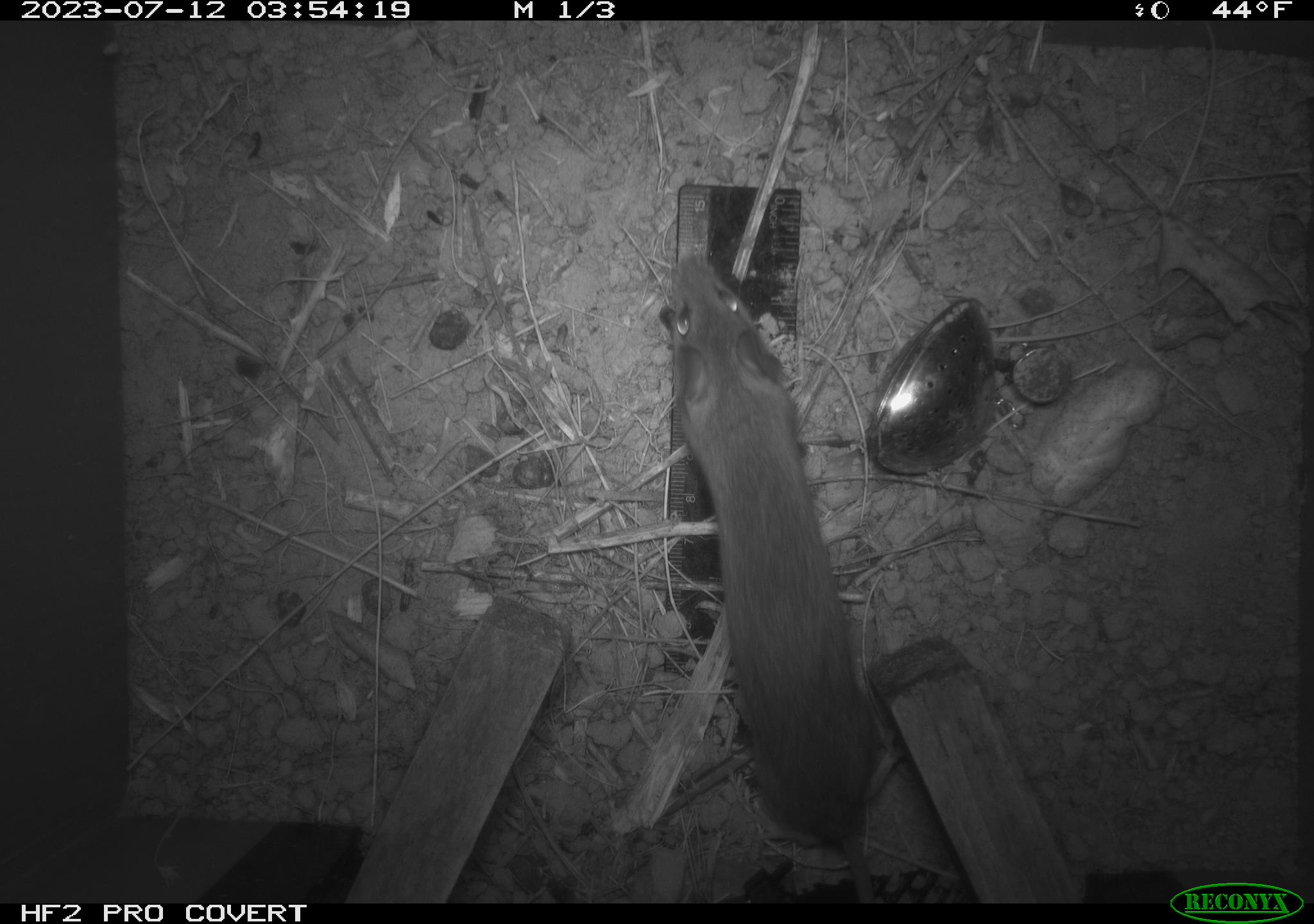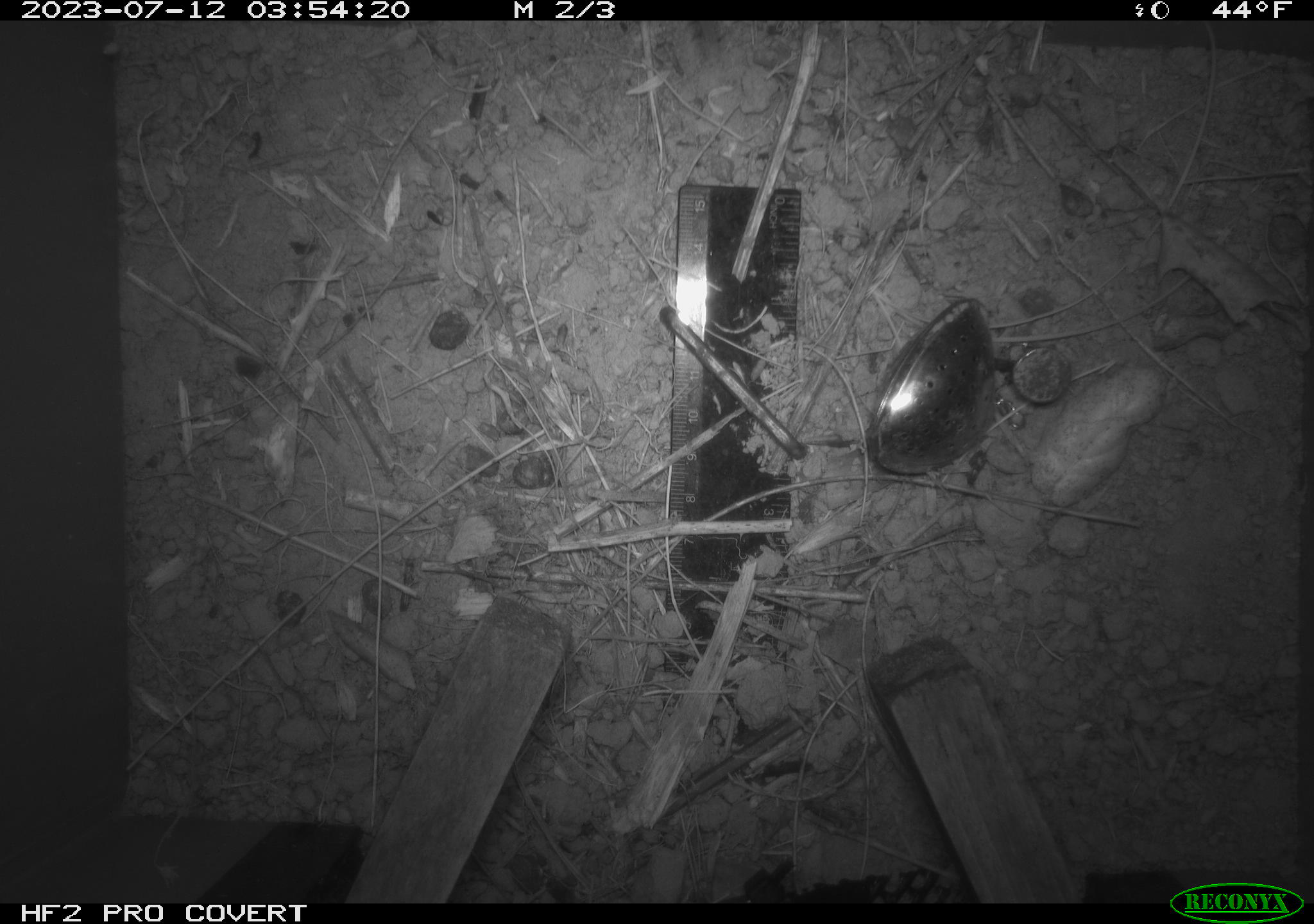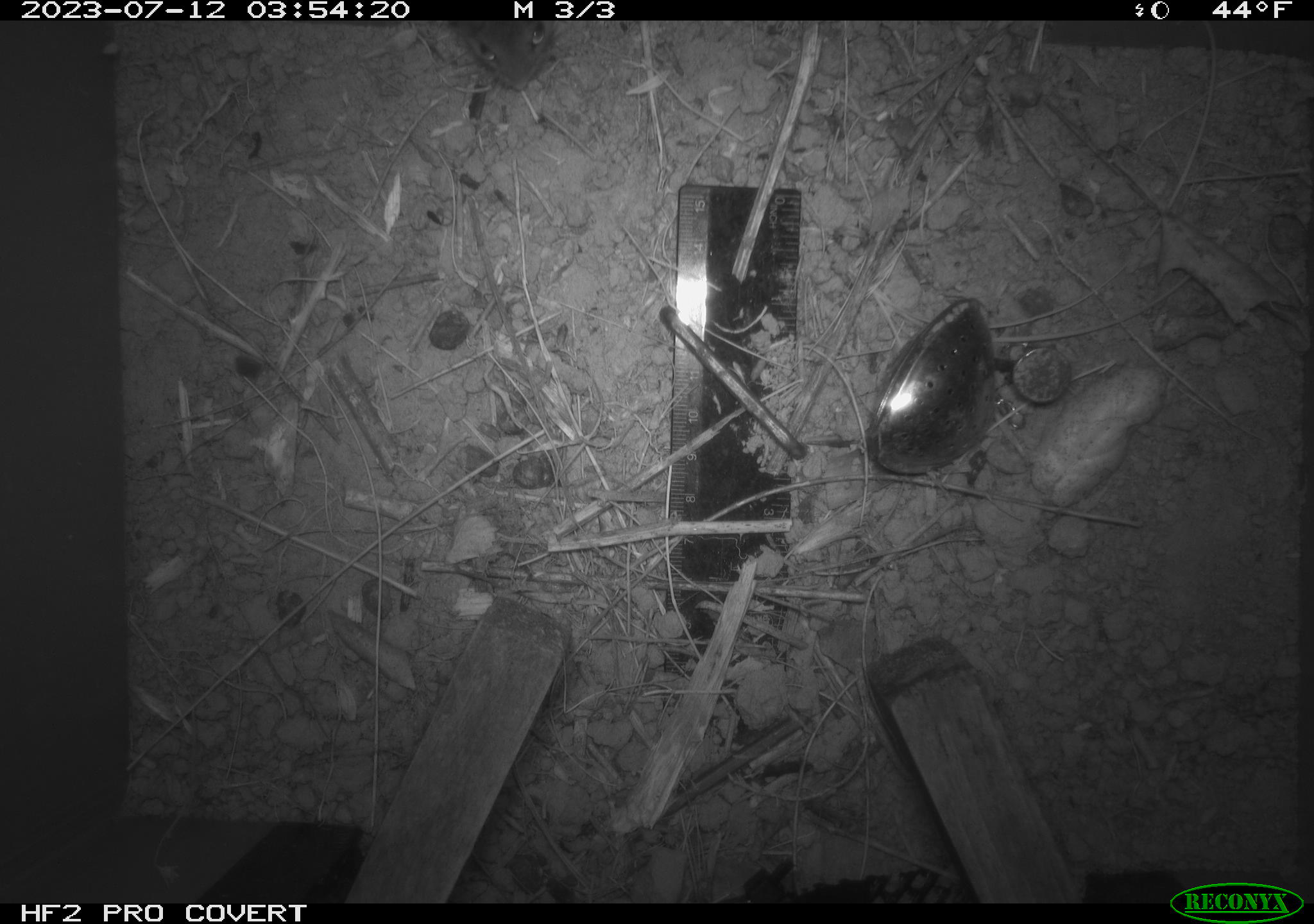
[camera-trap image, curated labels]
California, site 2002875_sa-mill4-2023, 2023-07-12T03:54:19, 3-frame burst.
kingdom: Animalia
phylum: Chordata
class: Mammalia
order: Rodentia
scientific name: Rodentia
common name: mouse species